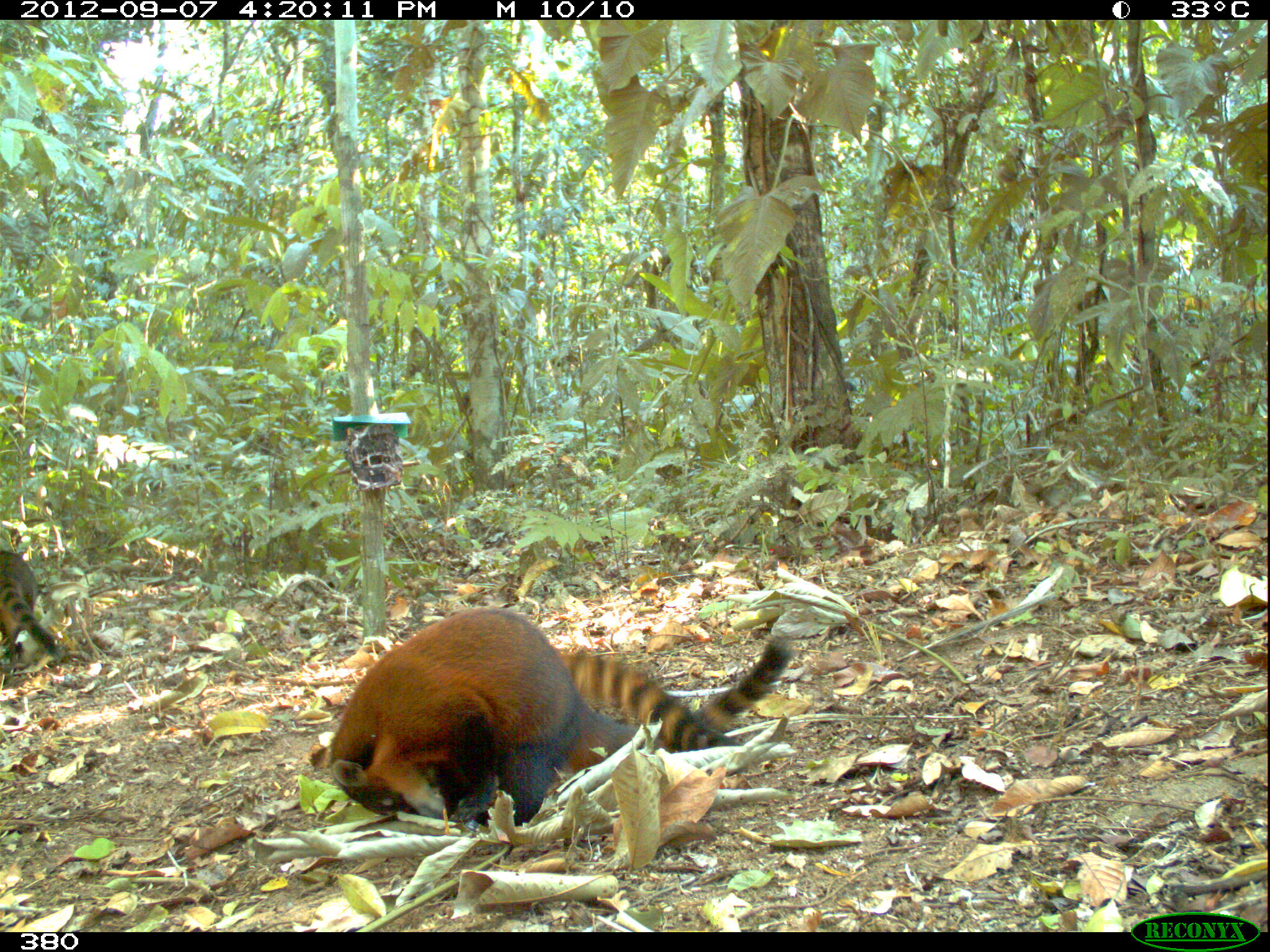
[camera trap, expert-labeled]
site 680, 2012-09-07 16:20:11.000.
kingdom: Animalia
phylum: Chordata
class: Mammalia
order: Carnivora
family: Procyonidae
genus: Nasua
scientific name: Nasua nasua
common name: south american coati